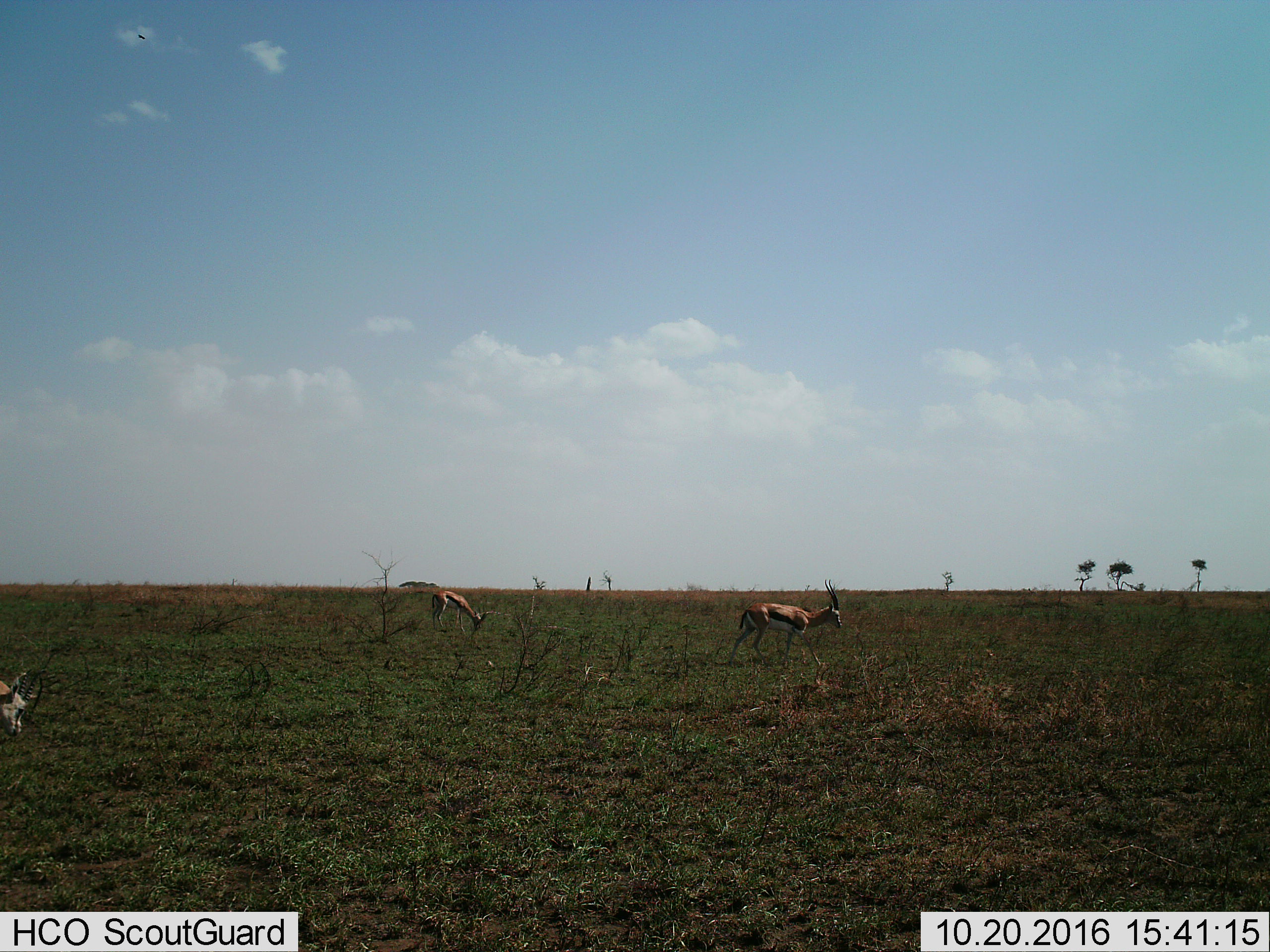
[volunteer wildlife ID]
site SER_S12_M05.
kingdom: Animalia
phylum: Chordata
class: Mammalia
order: Artiodactyla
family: Bovidae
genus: Eudorcas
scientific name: Eudorcas thomsonii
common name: thomson's gazelle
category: gazellethomsons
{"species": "gazellethomsons (thomson's gazelle) (Eudorcas thomsonii)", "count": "3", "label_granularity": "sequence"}